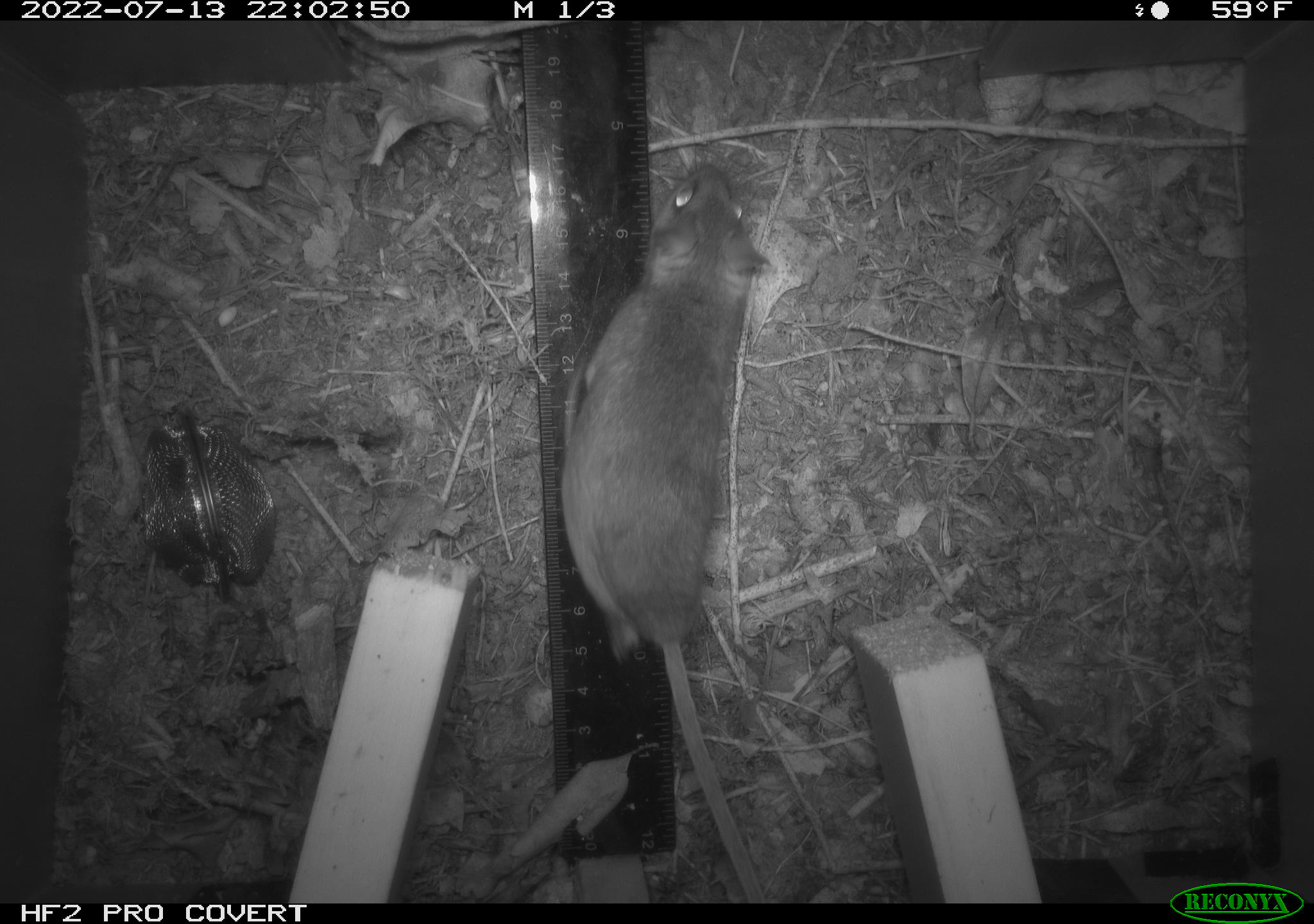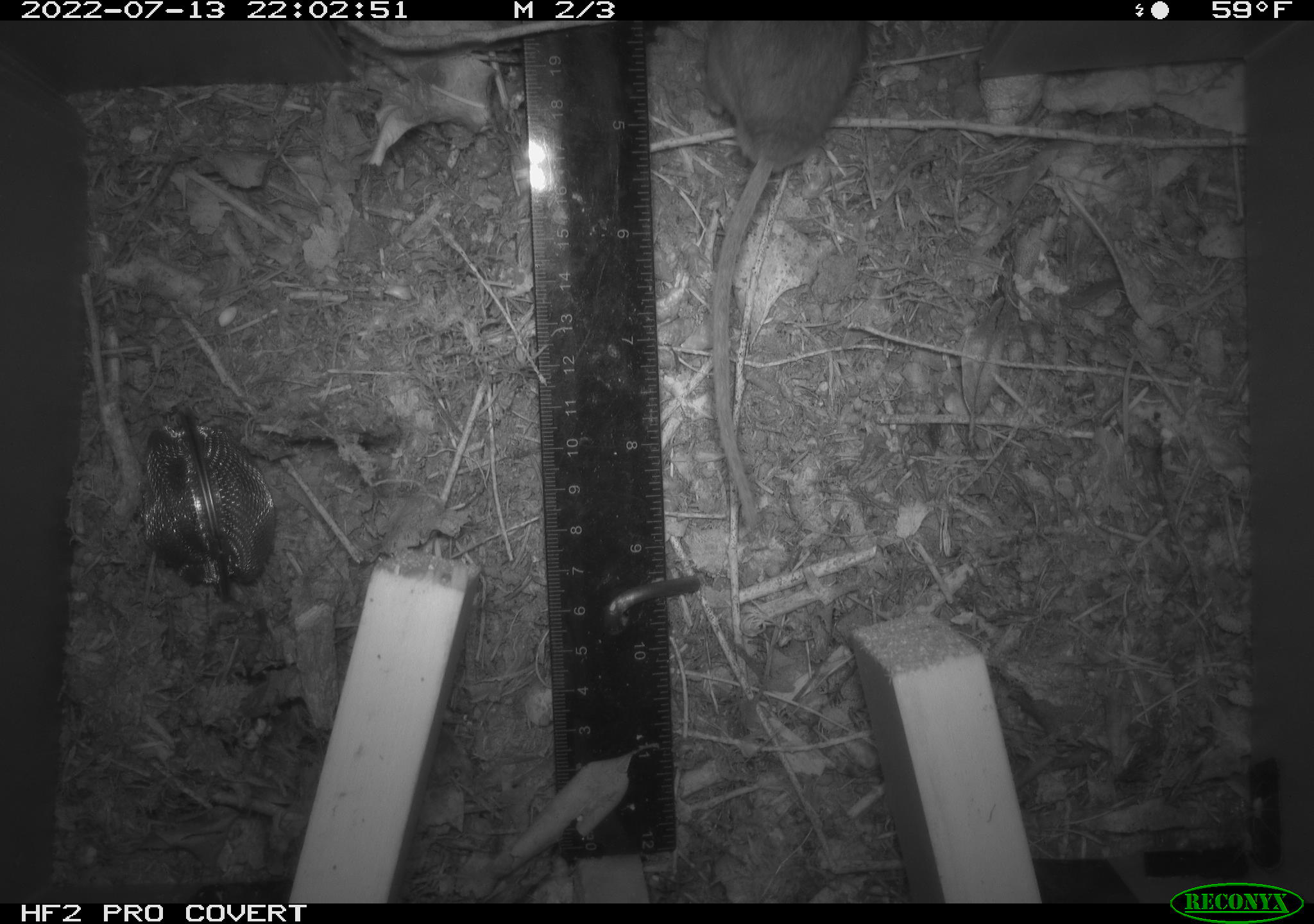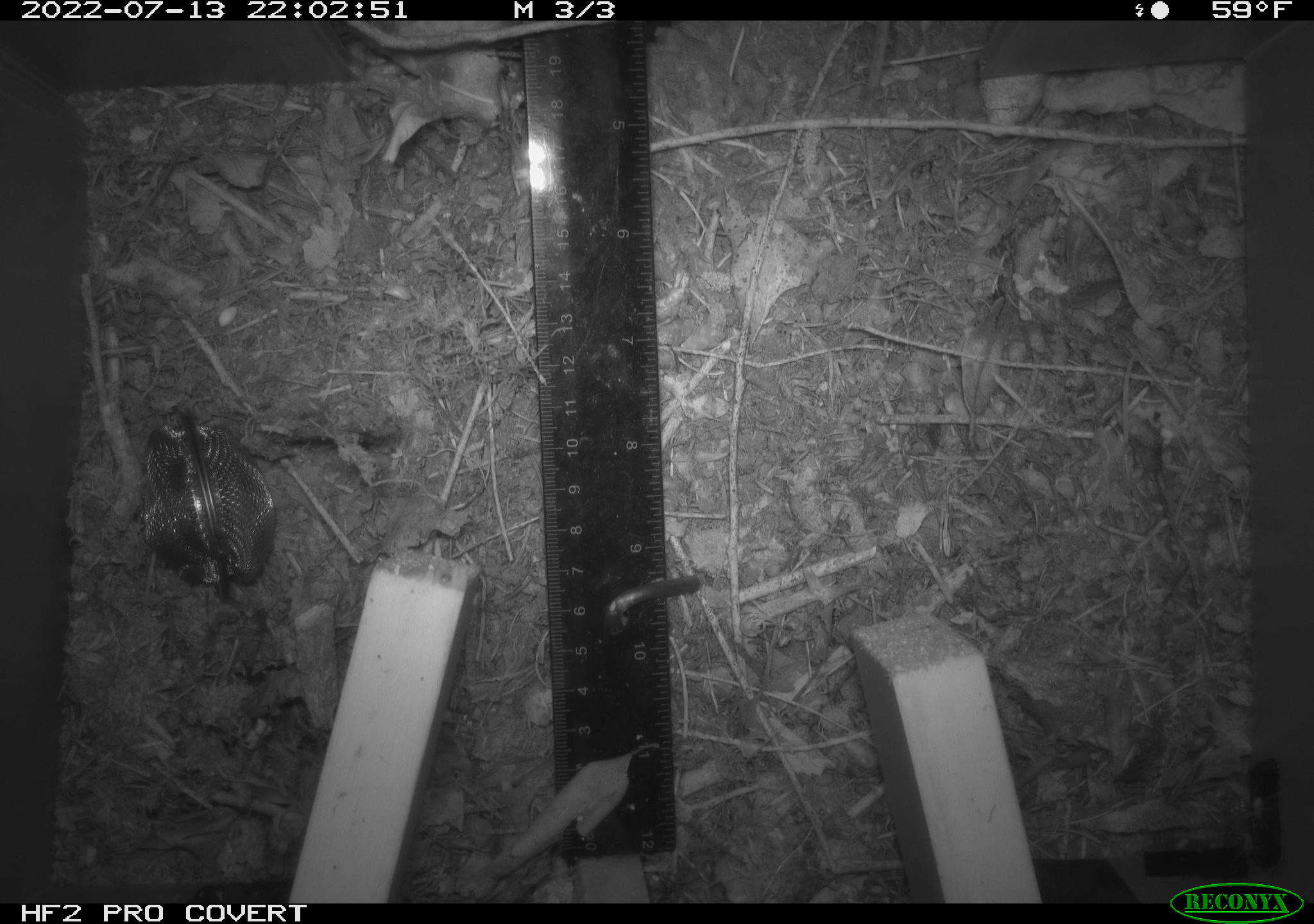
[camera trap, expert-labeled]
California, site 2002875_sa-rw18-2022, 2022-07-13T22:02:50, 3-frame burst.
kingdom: Animalia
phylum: Chordata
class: Mammalia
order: Rodentia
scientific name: Rodentia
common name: mouse species